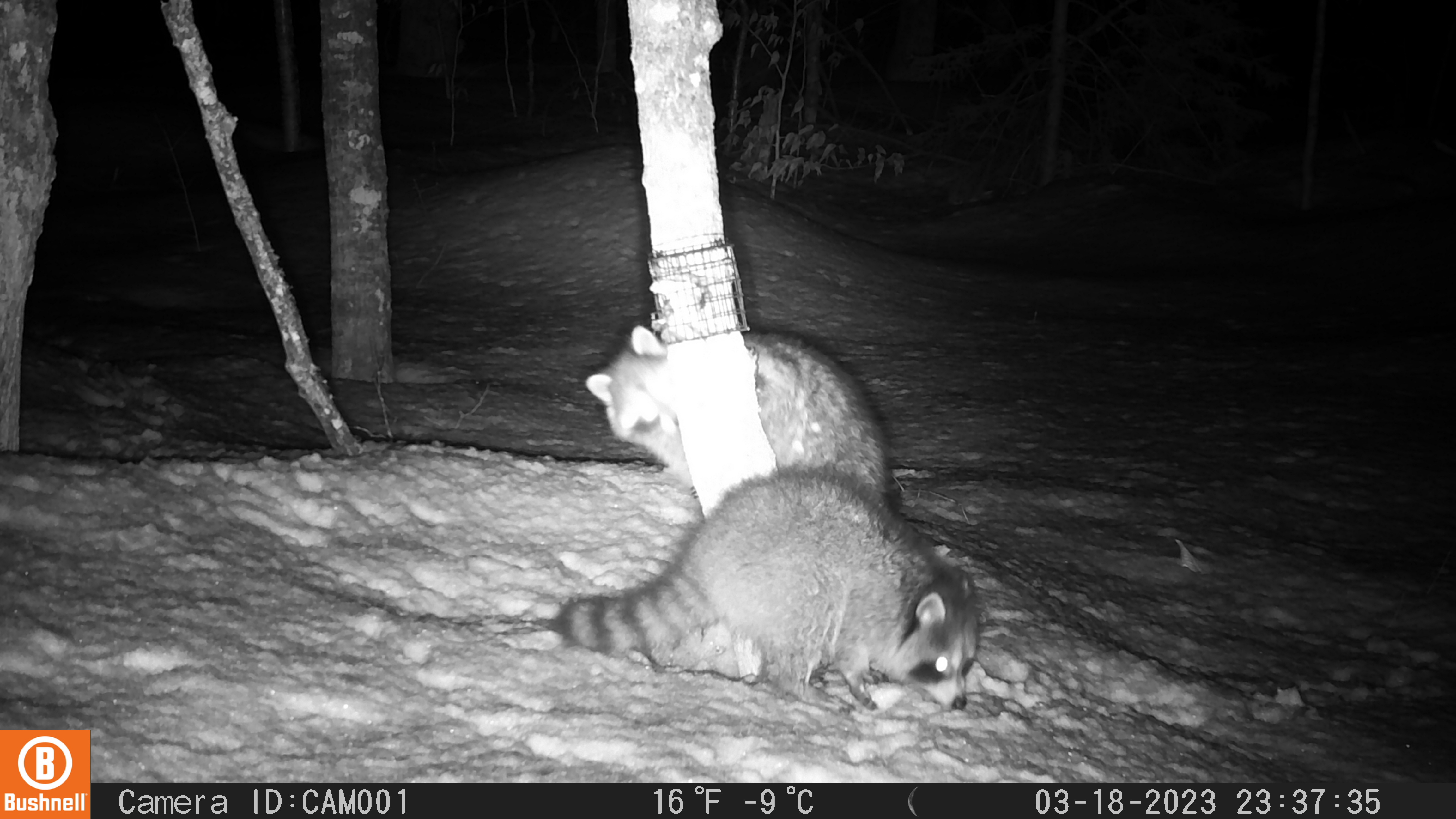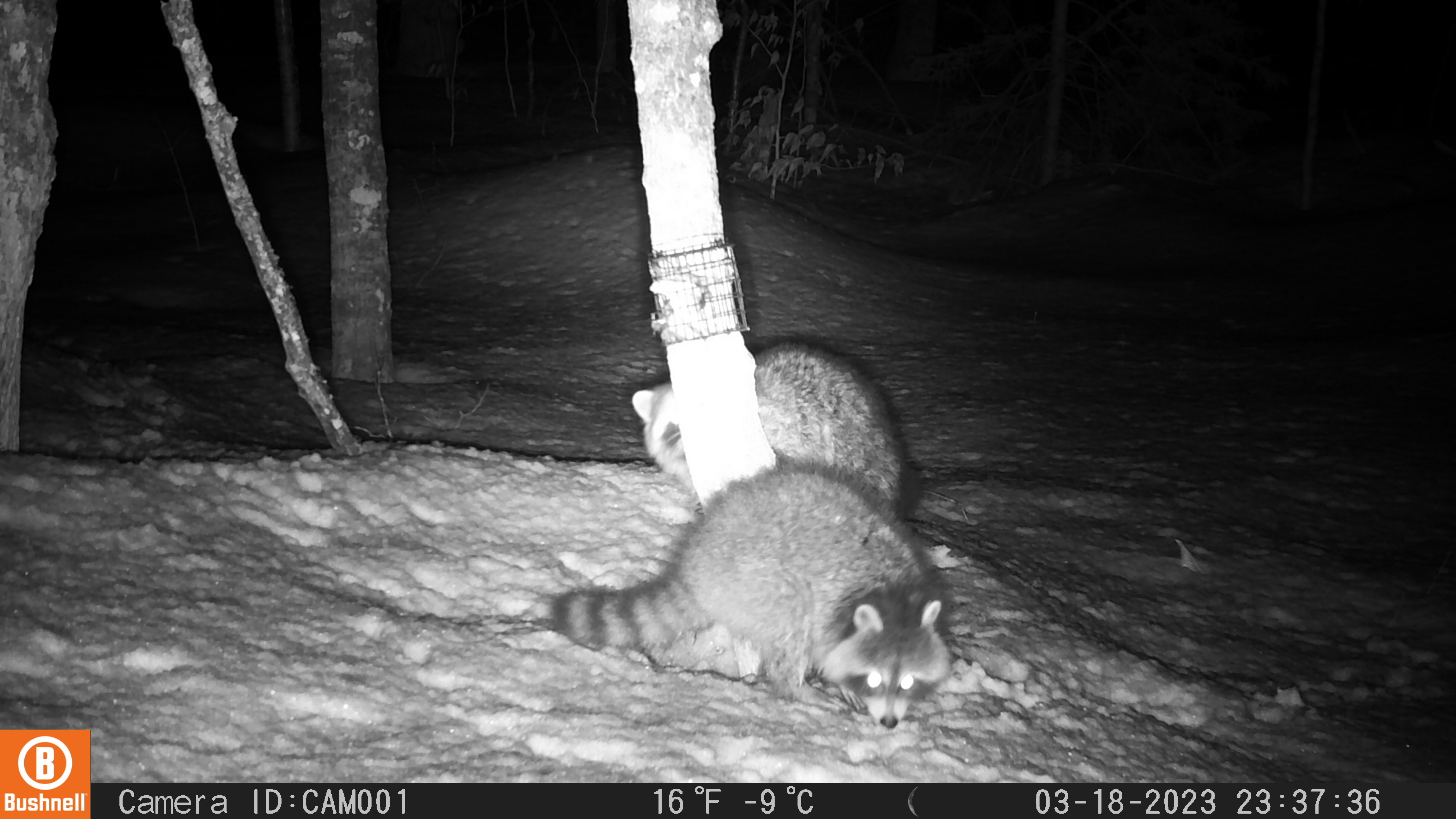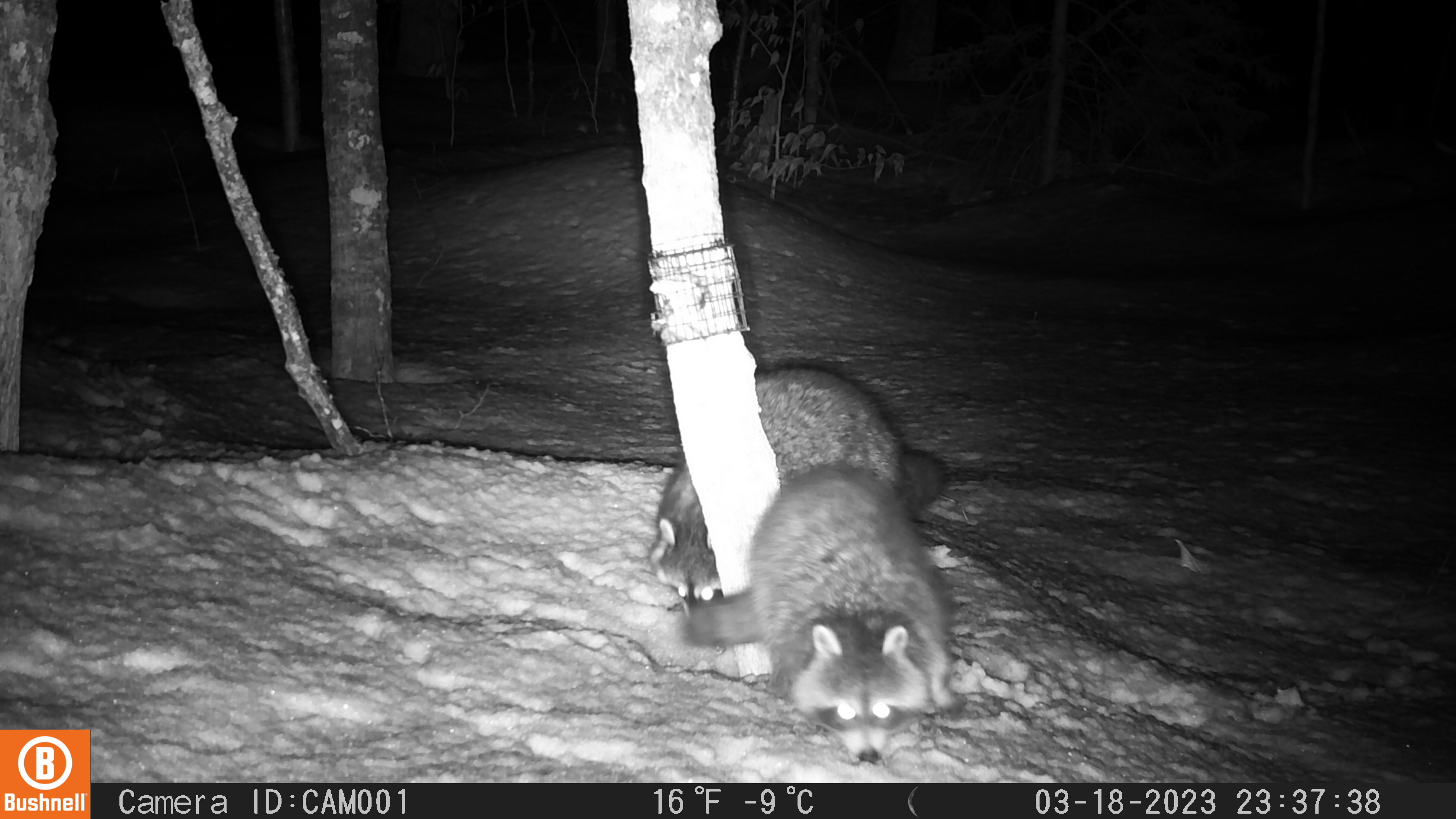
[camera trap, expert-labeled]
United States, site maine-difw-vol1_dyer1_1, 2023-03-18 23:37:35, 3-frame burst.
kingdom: Animalia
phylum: Chordata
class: Mammalia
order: Carnivora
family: Procyonidae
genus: Procyon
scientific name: Procyon lotor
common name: raccoon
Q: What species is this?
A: Raccoon (Procyon lotor).